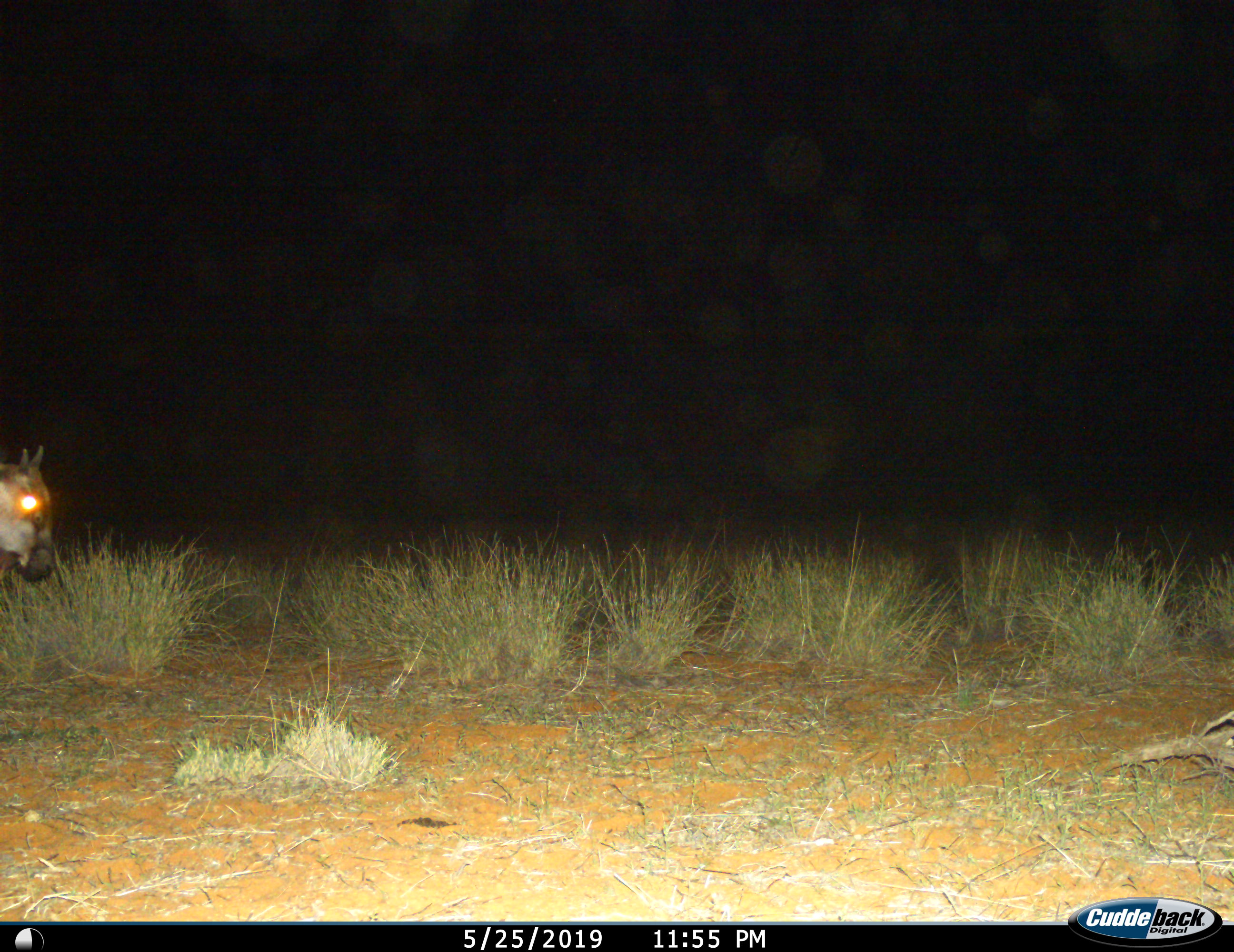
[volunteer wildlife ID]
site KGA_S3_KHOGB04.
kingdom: Animalia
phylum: Chordata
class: Mammalia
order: Artiodactyla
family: Bovidae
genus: Connochaetes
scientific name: Connochaetes taurinus taurinus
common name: blue wildebeest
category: wildebeestblue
Wildebeestblue (blue wildebeest) (Connochaetes taurinus taurinus), count 1. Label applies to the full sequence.